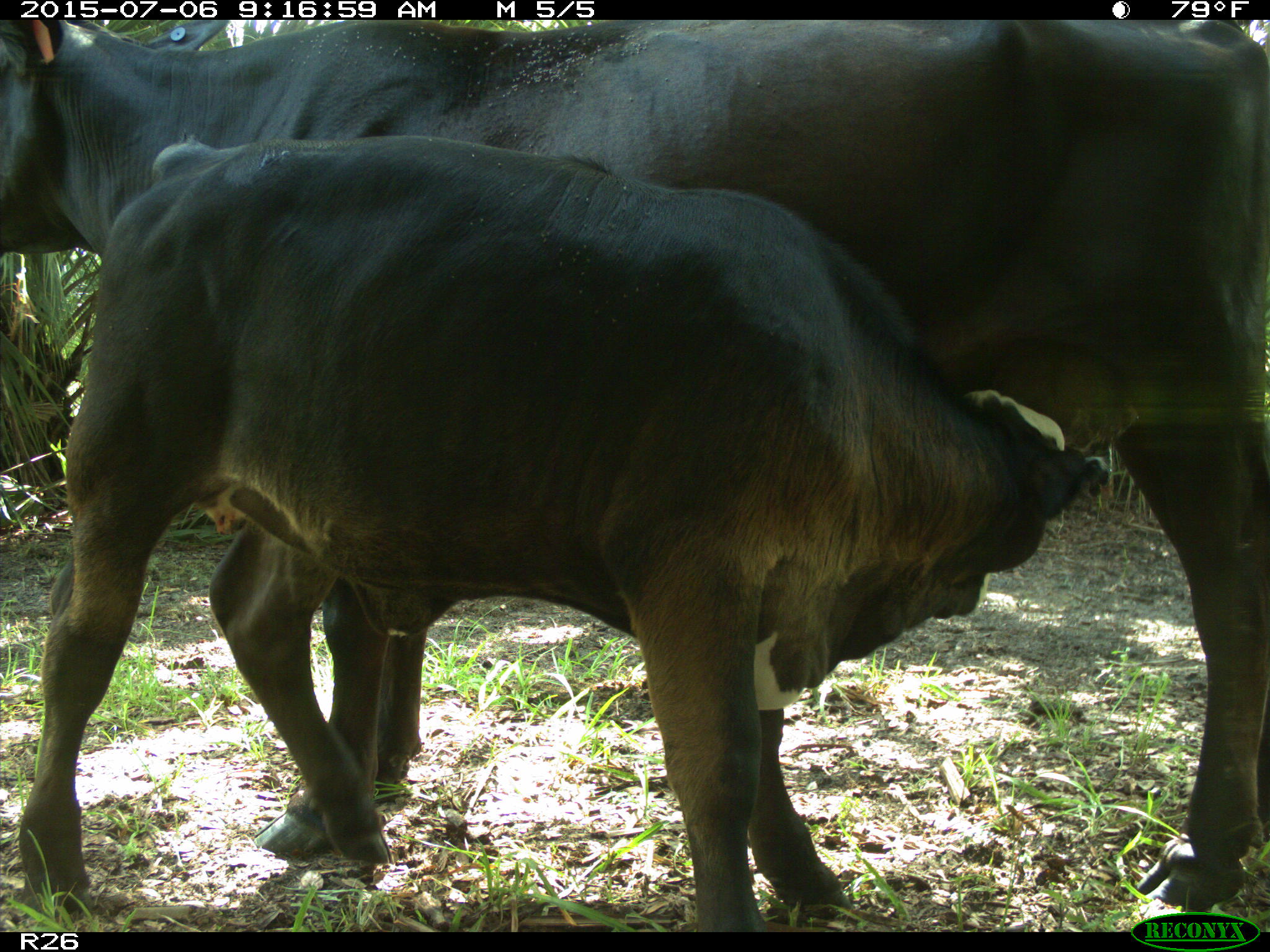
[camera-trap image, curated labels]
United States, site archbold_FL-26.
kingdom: Animalia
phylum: Chordata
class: Mammalia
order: Artiodactyla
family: Bovidae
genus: Bos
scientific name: Bos taurus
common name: domestic cow